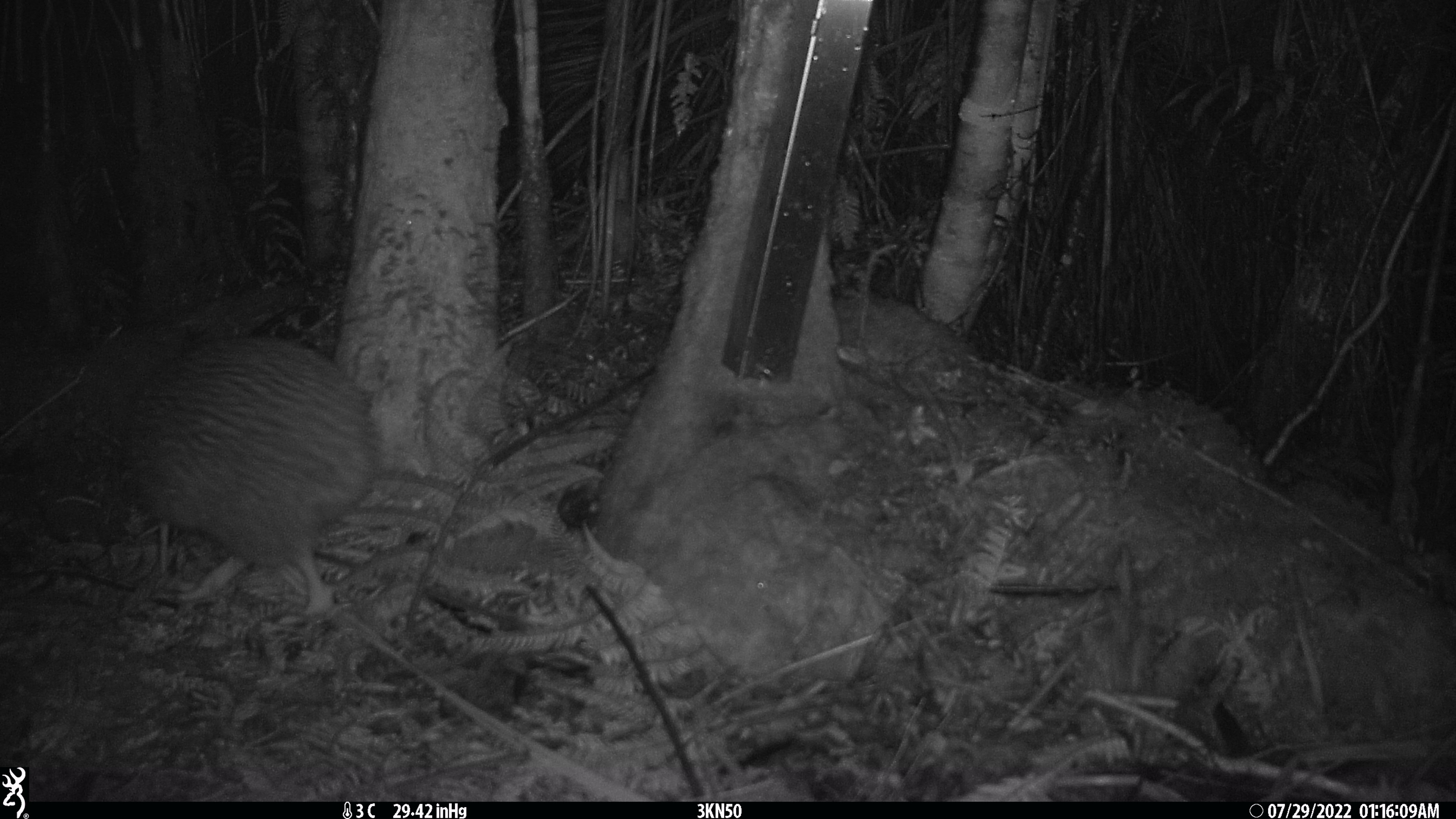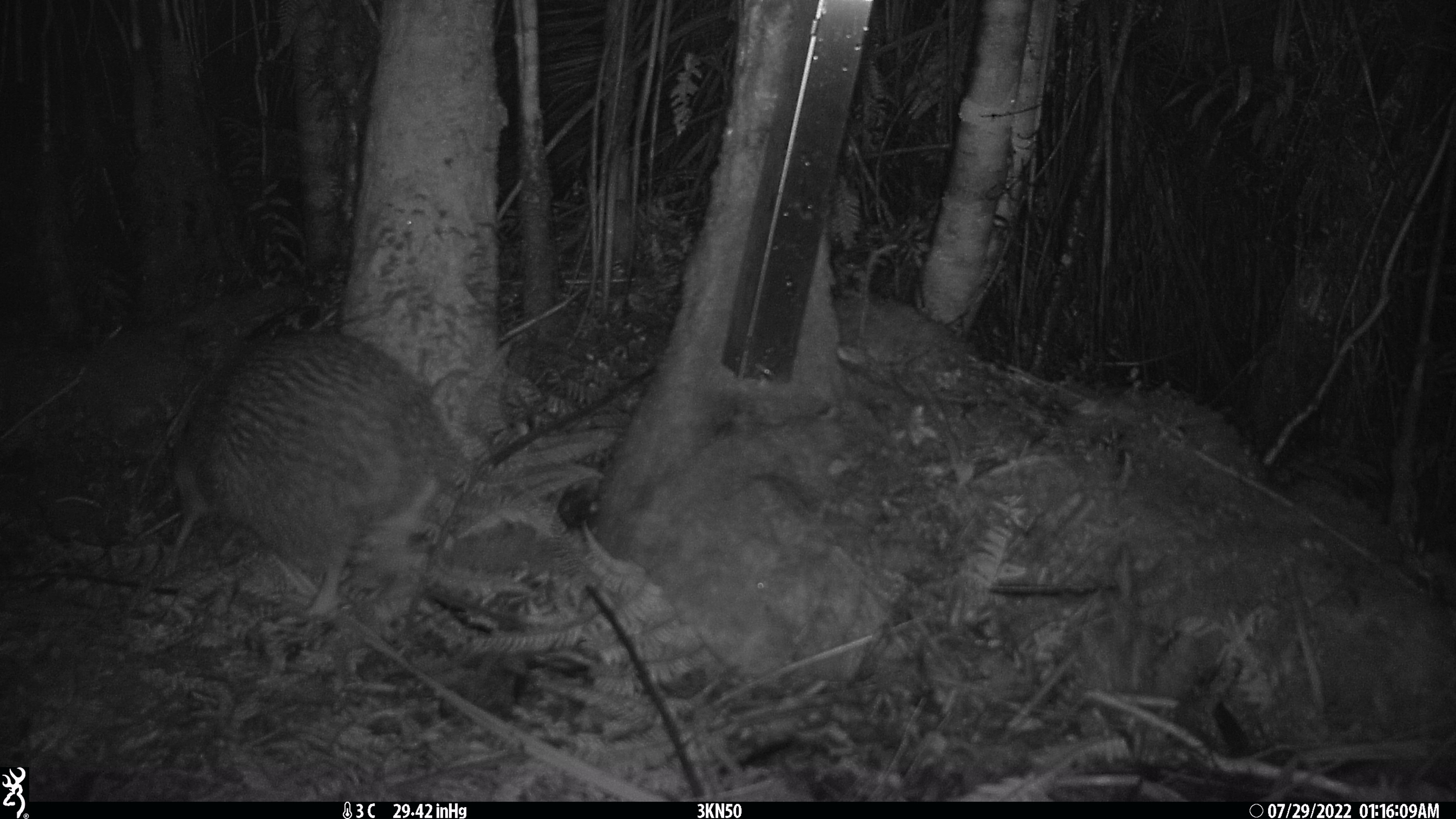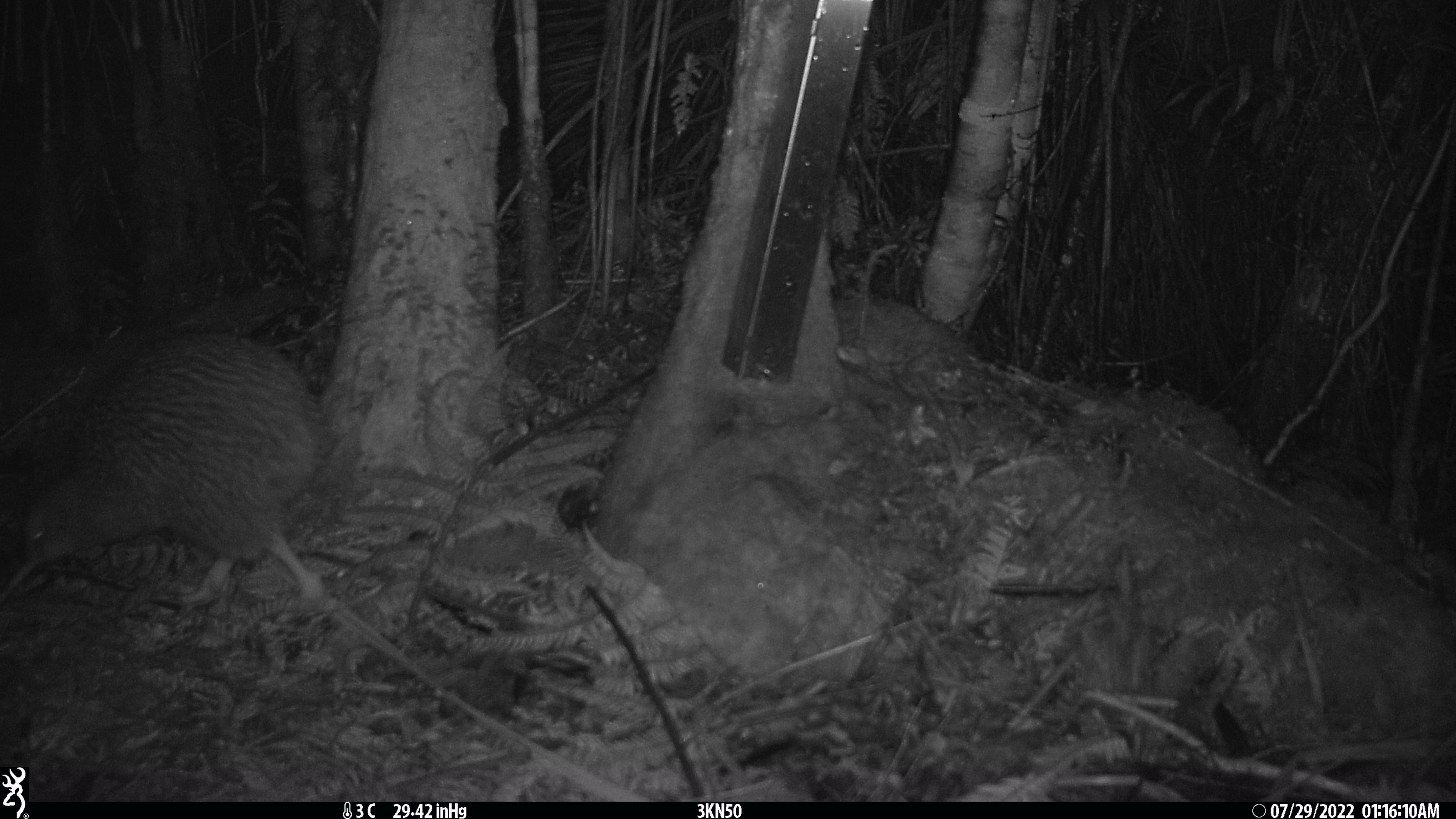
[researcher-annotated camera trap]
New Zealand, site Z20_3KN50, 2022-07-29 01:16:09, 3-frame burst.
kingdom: Animalia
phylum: Chordata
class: Aves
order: Apterygiformes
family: Apterygidae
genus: Apteryx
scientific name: Apteryx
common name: kiwi